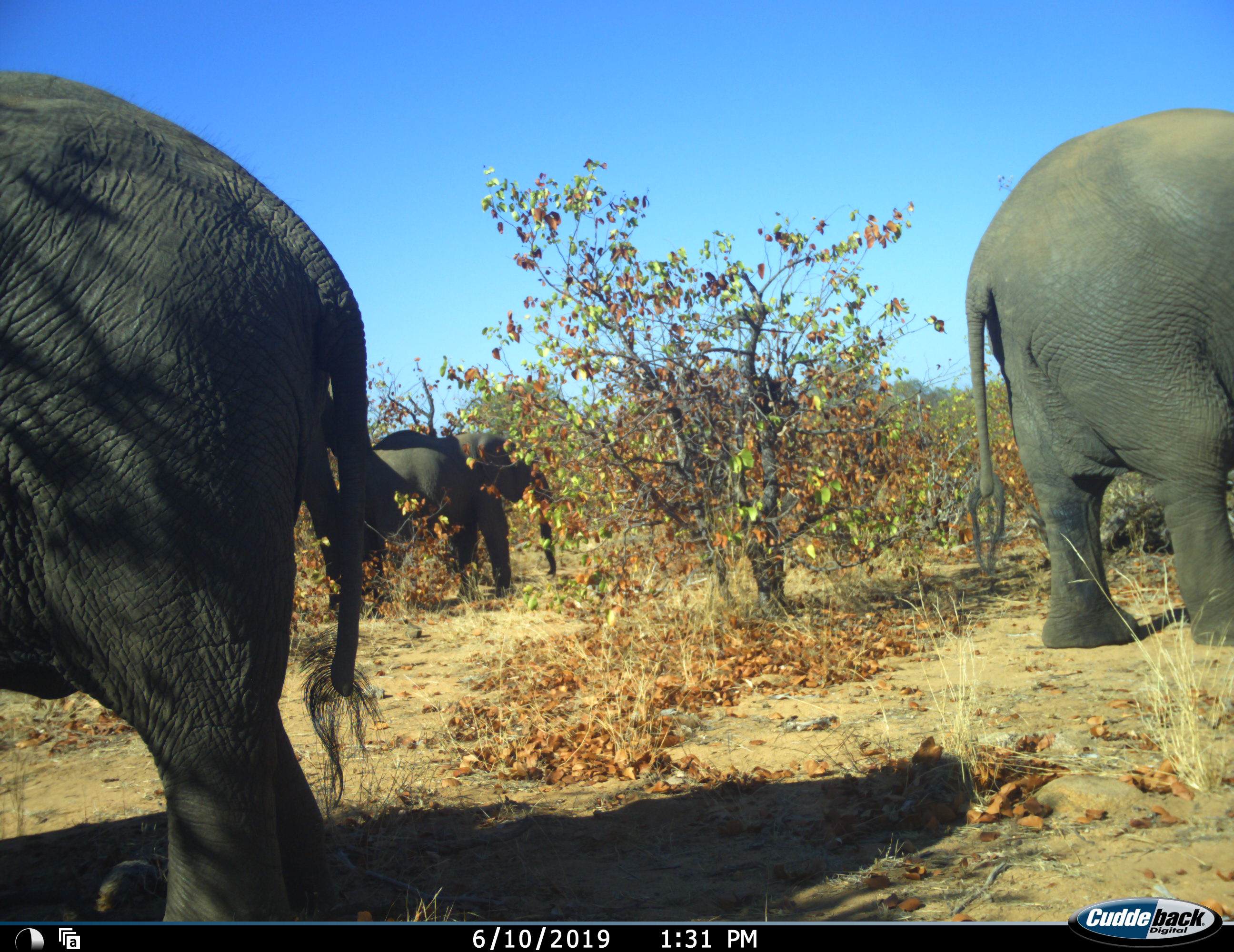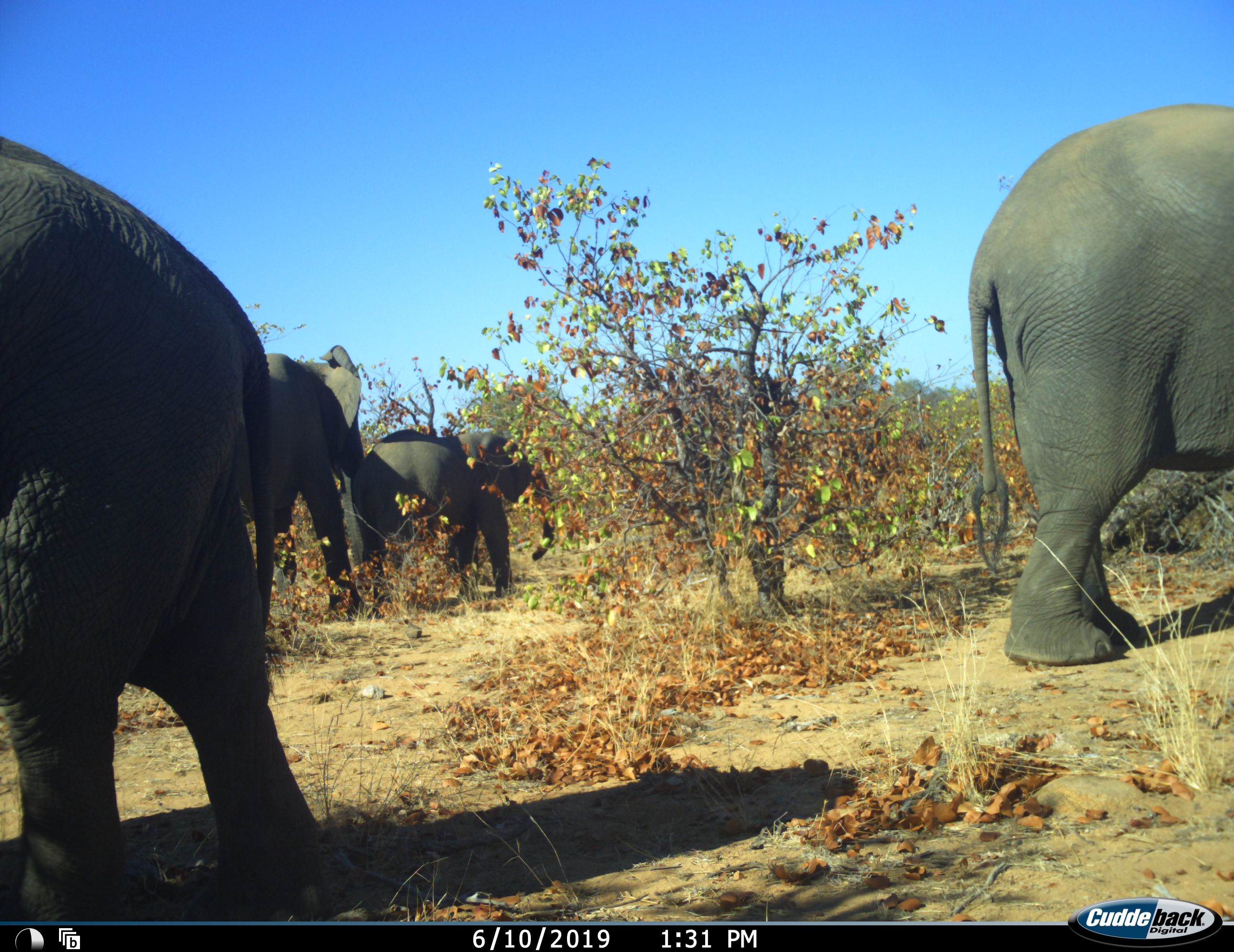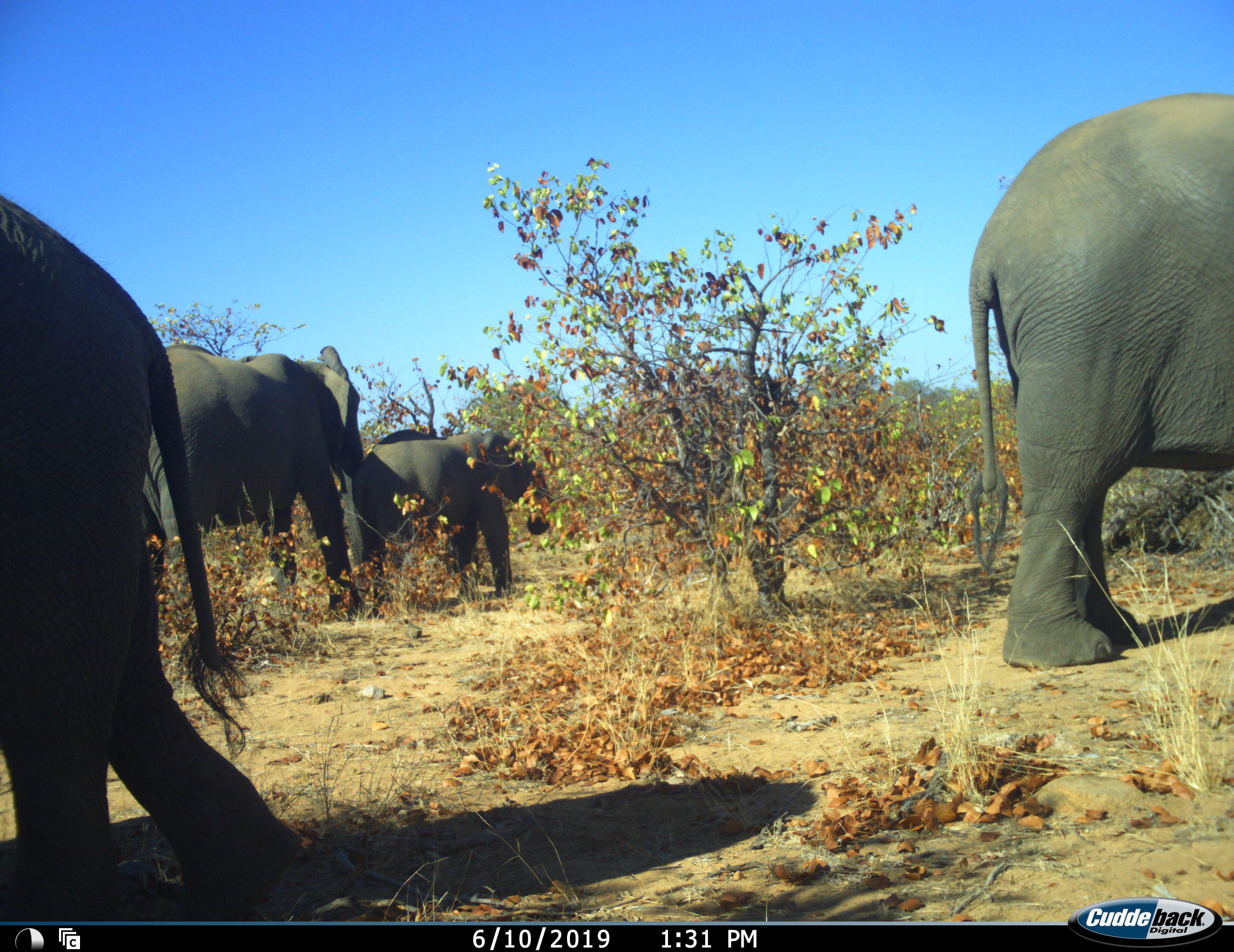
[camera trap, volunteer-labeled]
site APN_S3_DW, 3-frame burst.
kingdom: Animalia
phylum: Chordata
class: Mammalia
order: Proboscidea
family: Elephantidae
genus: Loxodonta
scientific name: Loxodonta africana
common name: african bush elephant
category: elephant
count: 4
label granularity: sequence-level